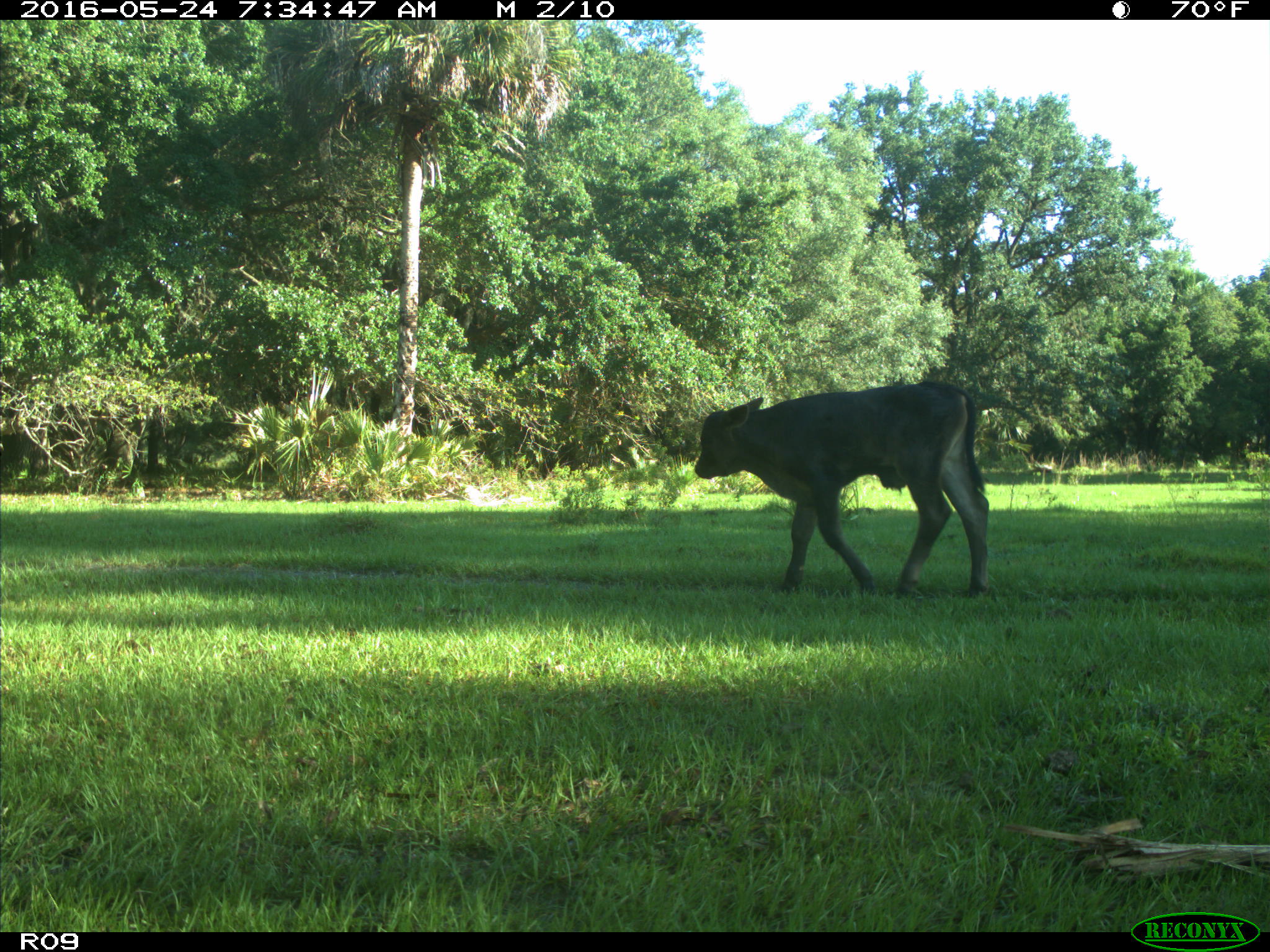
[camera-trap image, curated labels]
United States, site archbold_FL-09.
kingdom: Animalia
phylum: Chordata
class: Mammalia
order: Artiodactyla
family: Bovidae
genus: Bos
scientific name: Bos taurus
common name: domestic cow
Bos taurus (domestic cow).